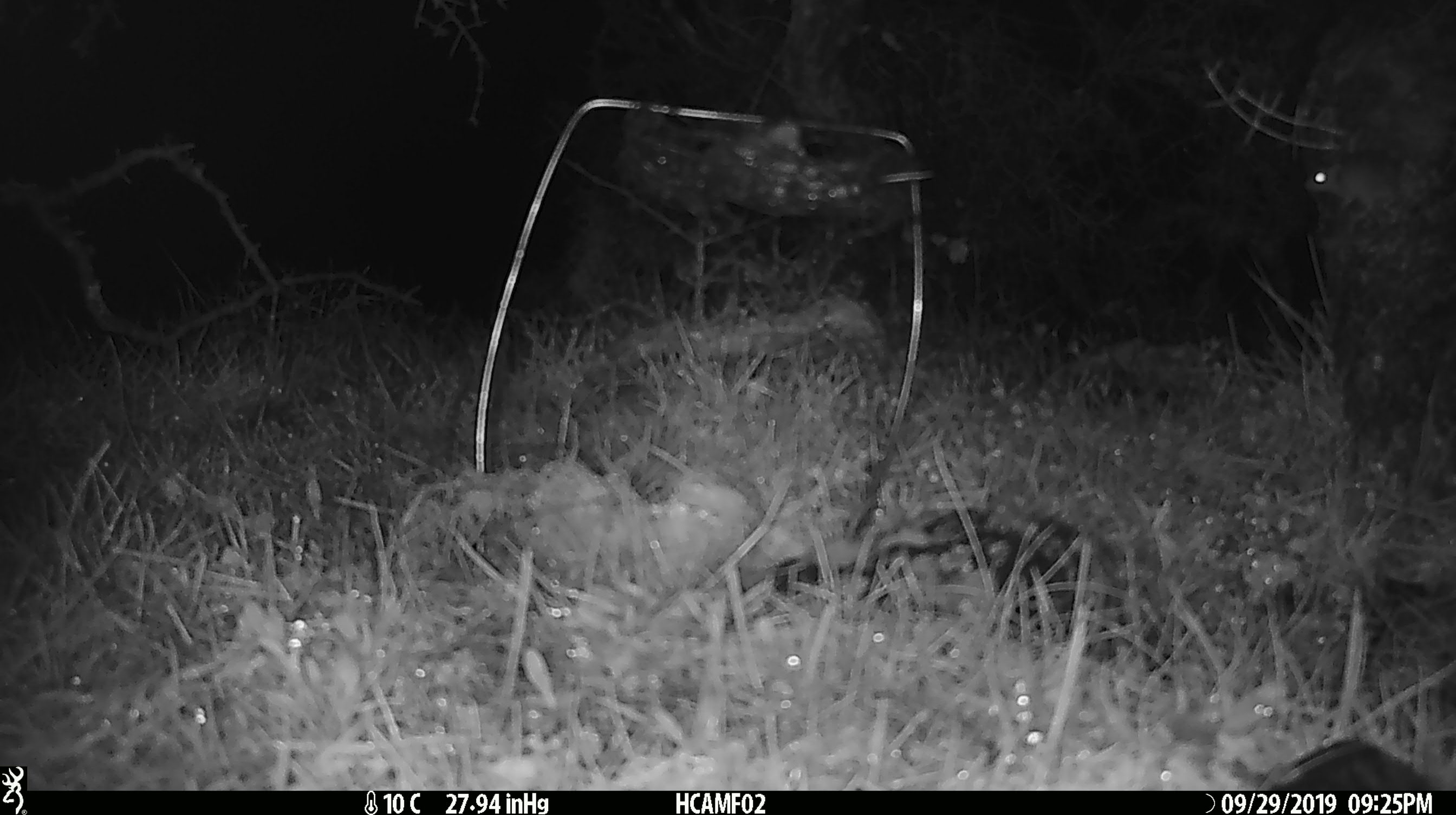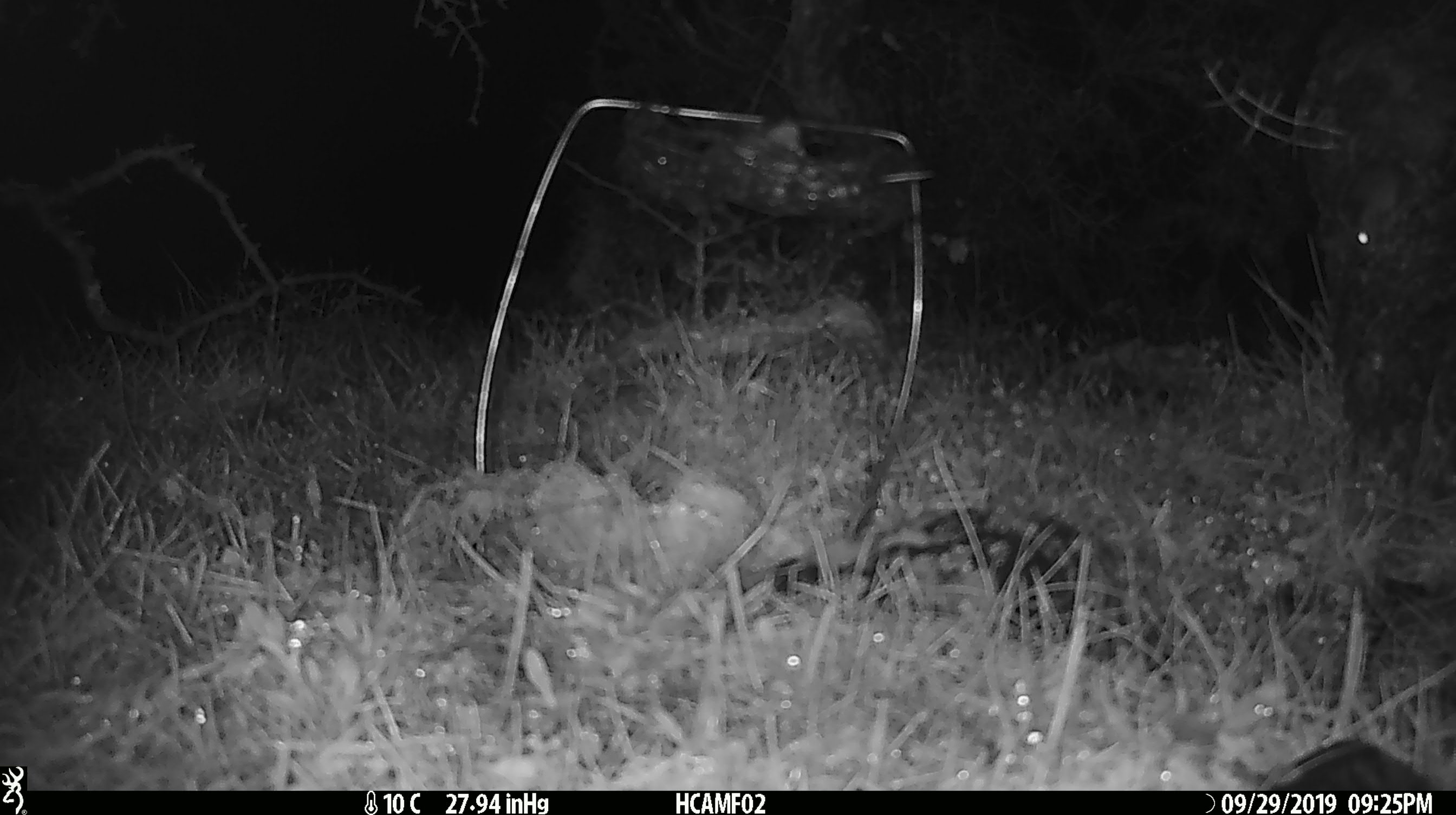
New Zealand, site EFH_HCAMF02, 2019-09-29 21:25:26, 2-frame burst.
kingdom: Animalia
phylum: Chordata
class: Mammalia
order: Rodentia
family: Muridae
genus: Mus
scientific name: Mus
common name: mouse